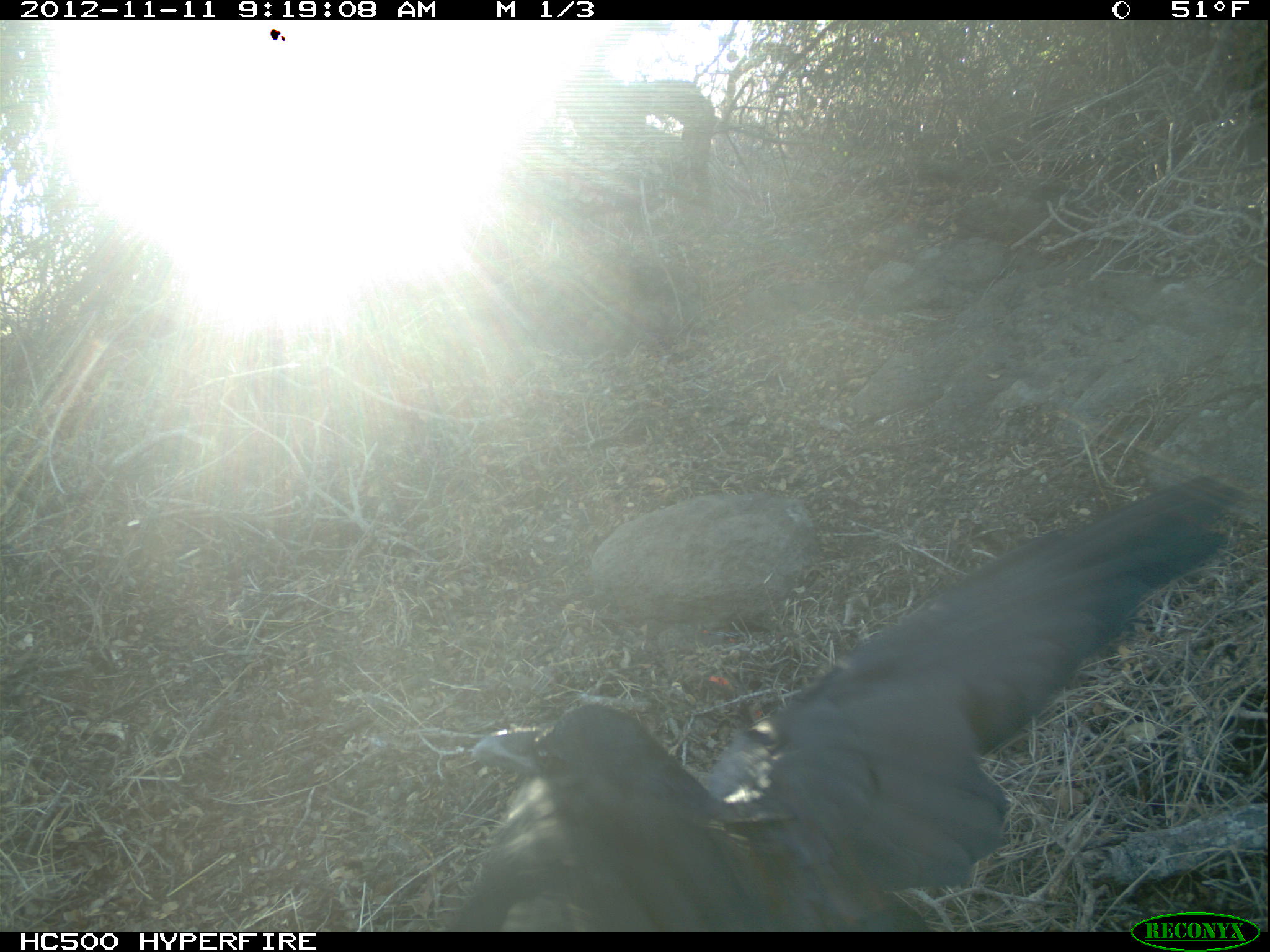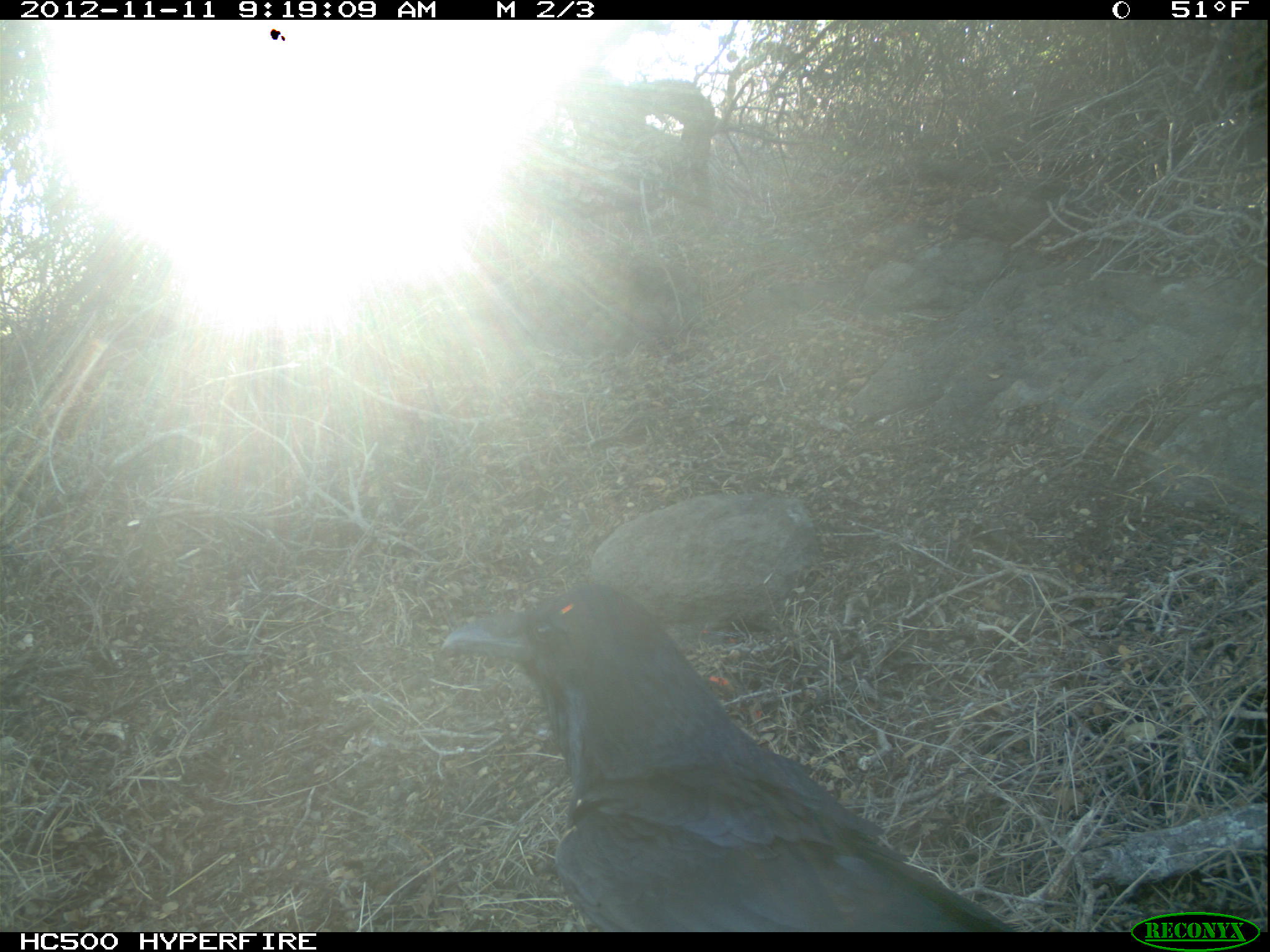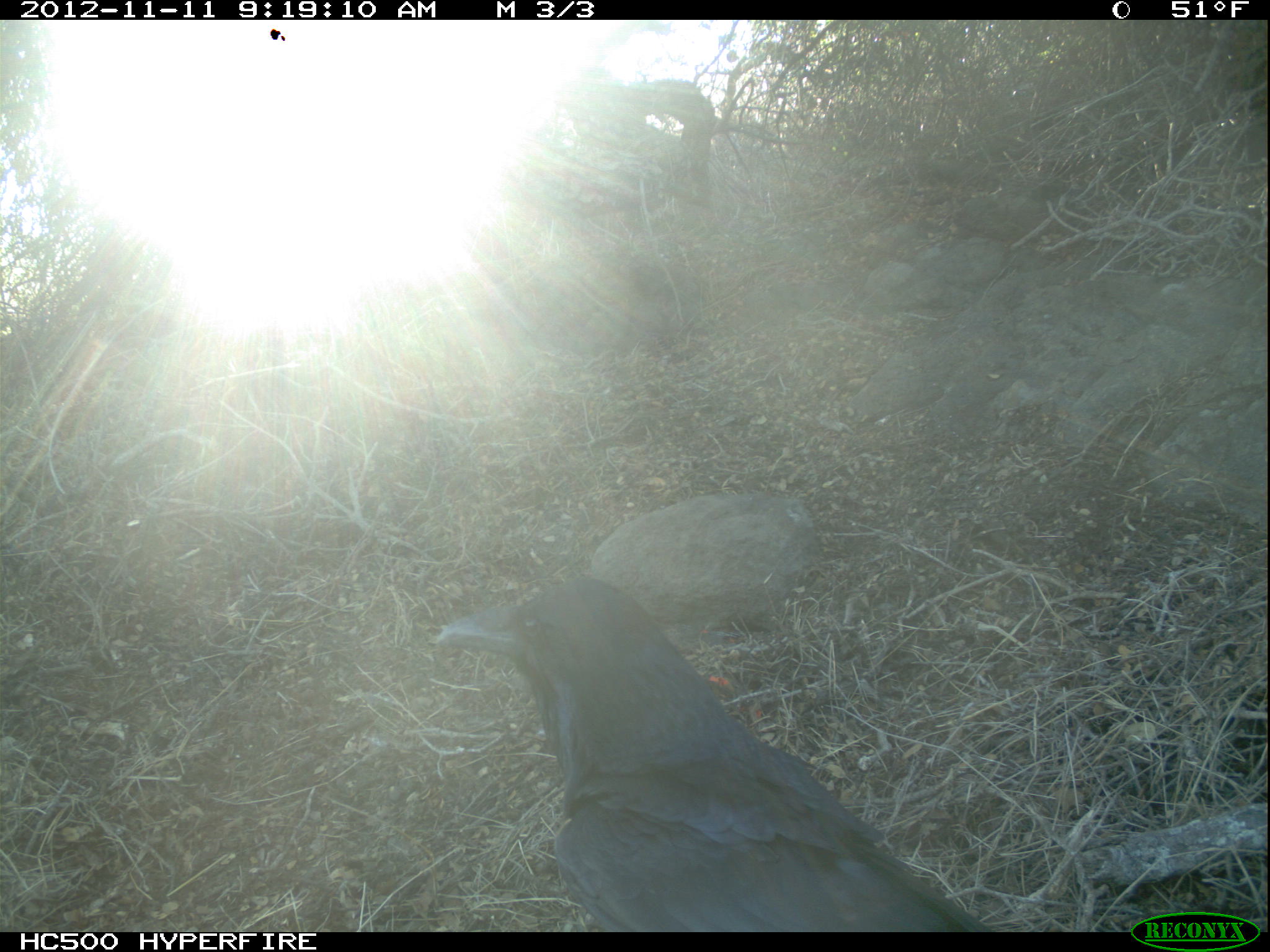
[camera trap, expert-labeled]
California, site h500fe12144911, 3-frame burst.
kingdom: Animalia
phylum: Chordata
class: Aves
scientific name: Aves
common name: bird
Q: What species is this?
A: Bird (Aves).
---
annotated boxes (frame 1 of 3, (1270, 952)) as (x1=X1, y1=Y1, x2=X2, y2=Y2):
bird: (x1=442, y1=472, x2=1232, y2=930)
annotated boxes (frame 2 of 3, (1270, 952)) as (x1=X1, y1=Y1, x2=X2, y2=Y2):
bird: (x1=438, y1=580, x2=1010, y2=930)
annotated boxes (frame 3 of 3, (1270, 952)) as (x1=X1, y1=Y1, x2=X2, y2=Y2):
bird: (x1=436, y1=577, x2=995, y2=930)